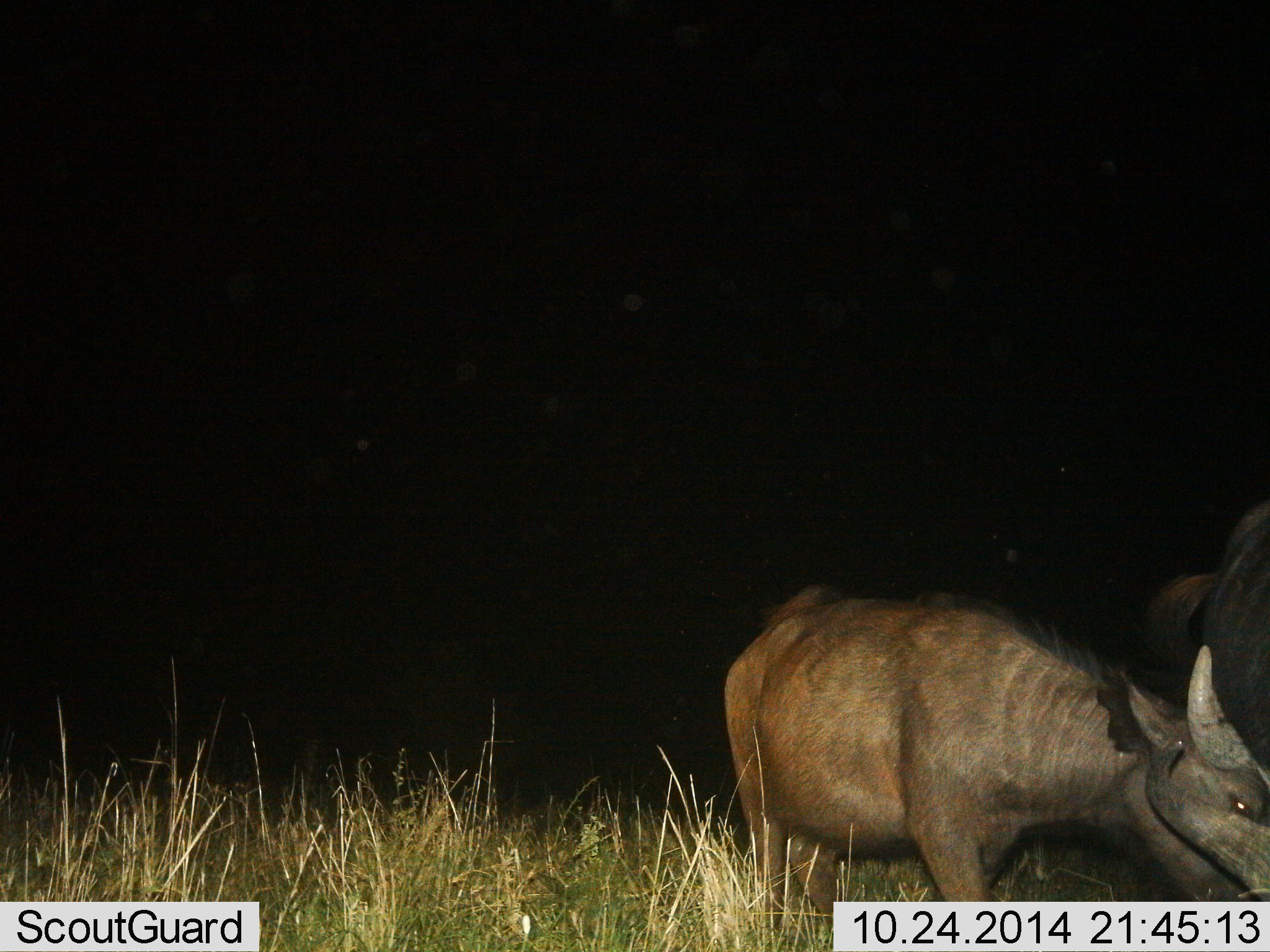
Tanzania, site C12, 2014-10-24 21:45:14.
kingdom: Animalia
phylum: Chordata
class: Mammalia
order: Artiodactyla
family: Bovidae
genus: Syncerus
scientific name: Syncerus caffer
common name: cape buffalo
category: buffalo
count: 2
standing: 86%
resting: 0%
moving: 14%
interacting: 0%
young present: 14%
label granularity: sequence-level